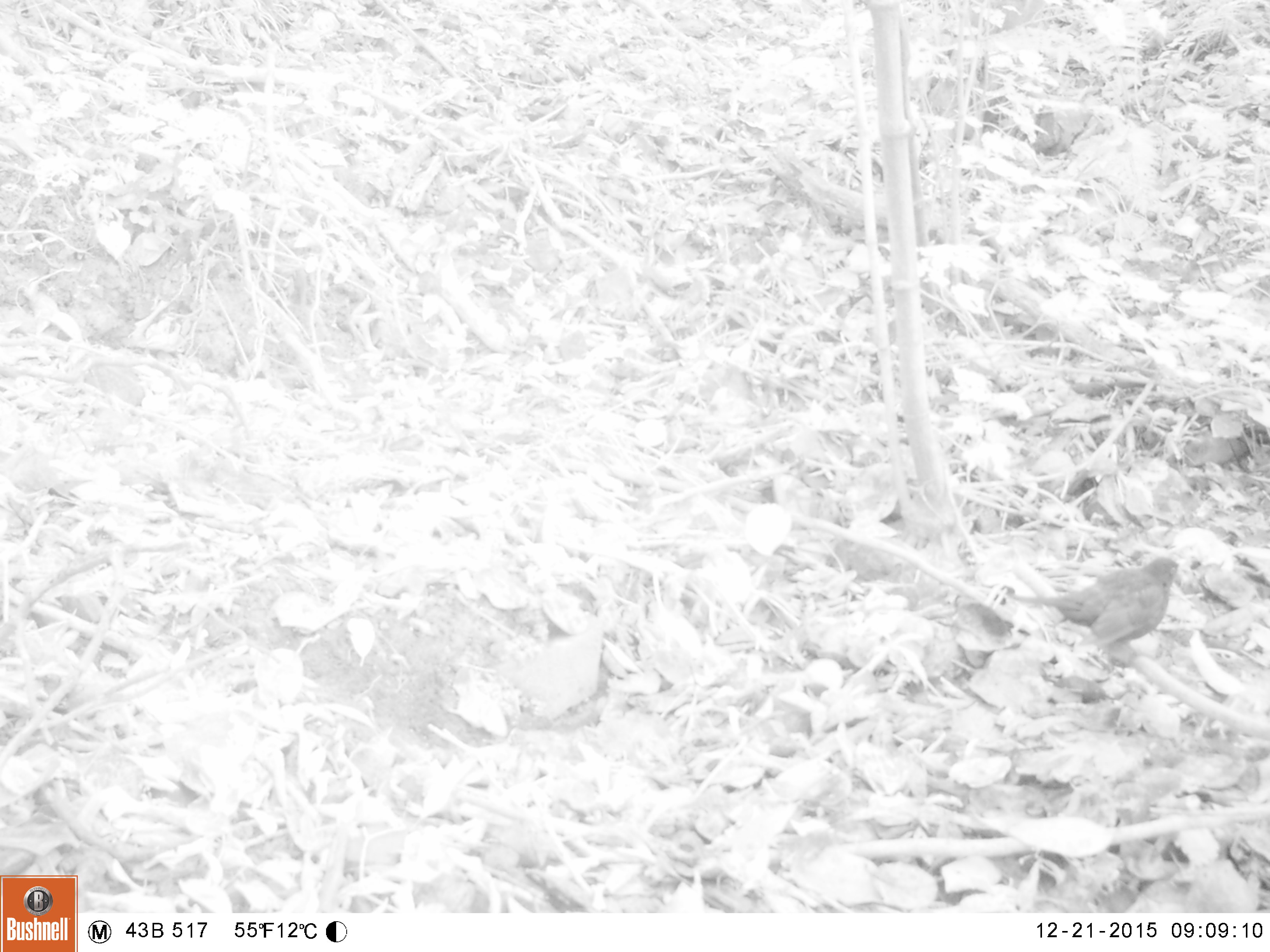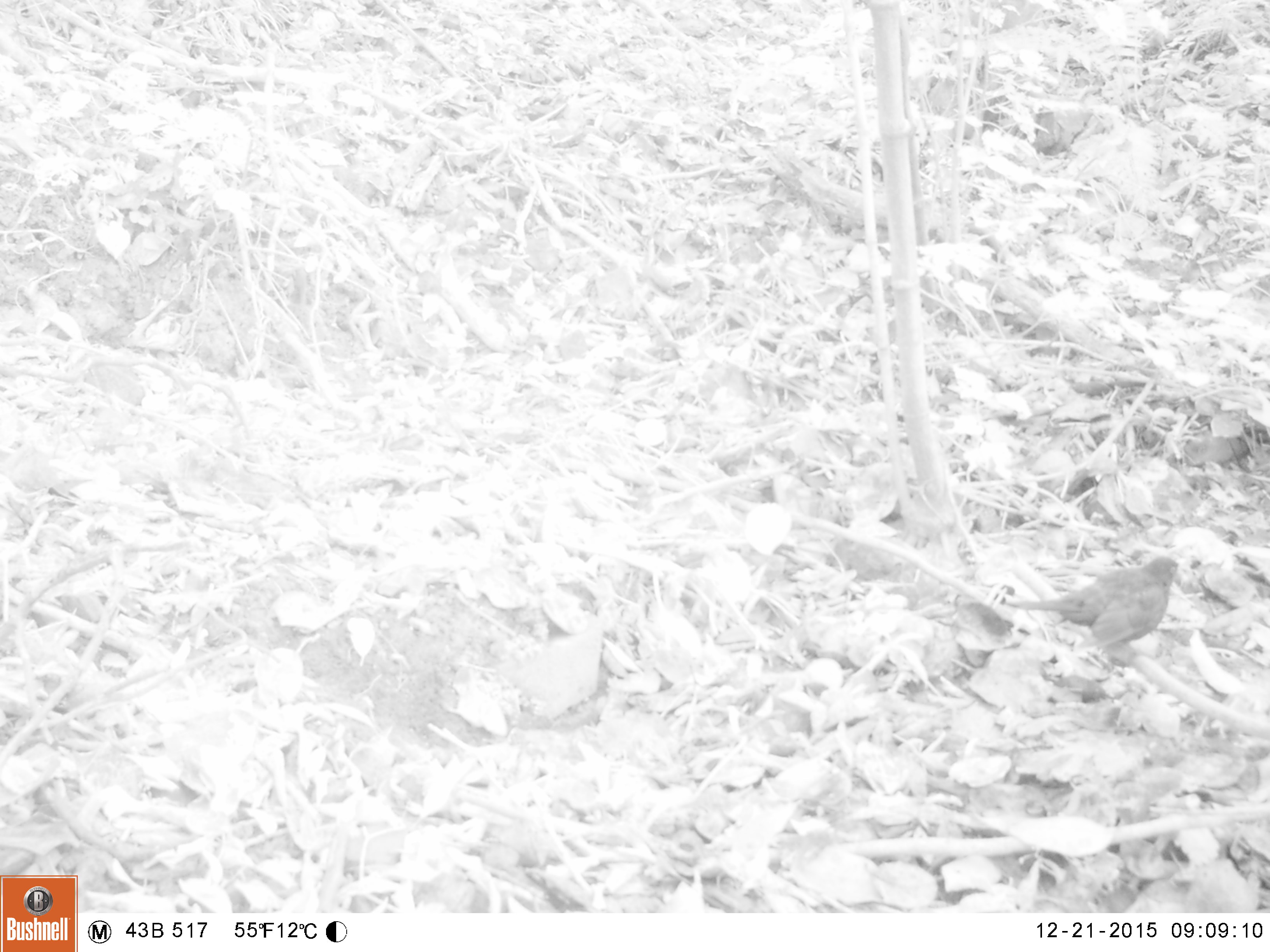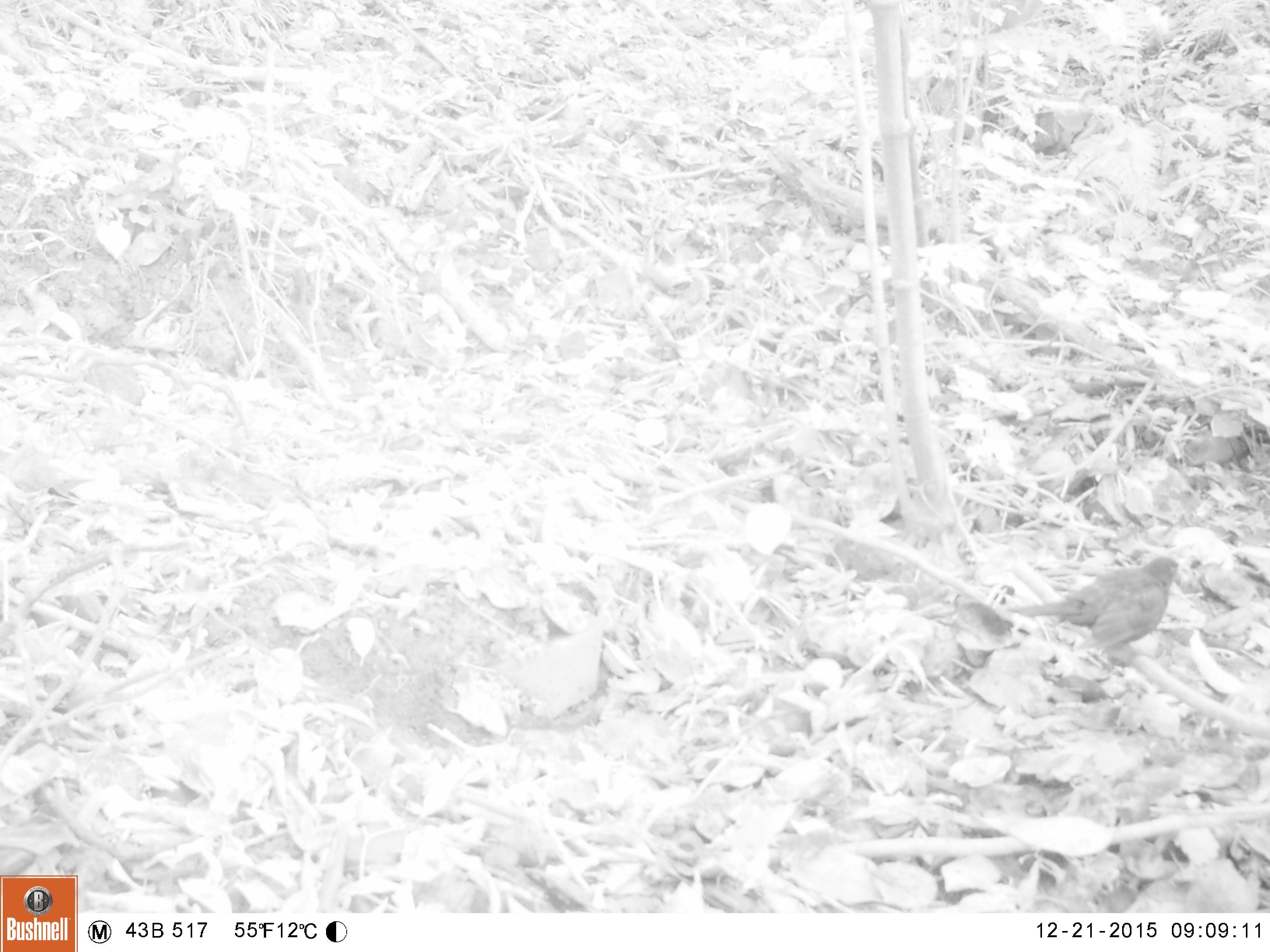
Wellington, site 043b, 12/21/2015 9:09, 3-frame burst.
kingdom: Animalia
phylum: Chordata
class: Aves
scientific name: Aves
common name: bird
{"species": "bird (Aves)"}